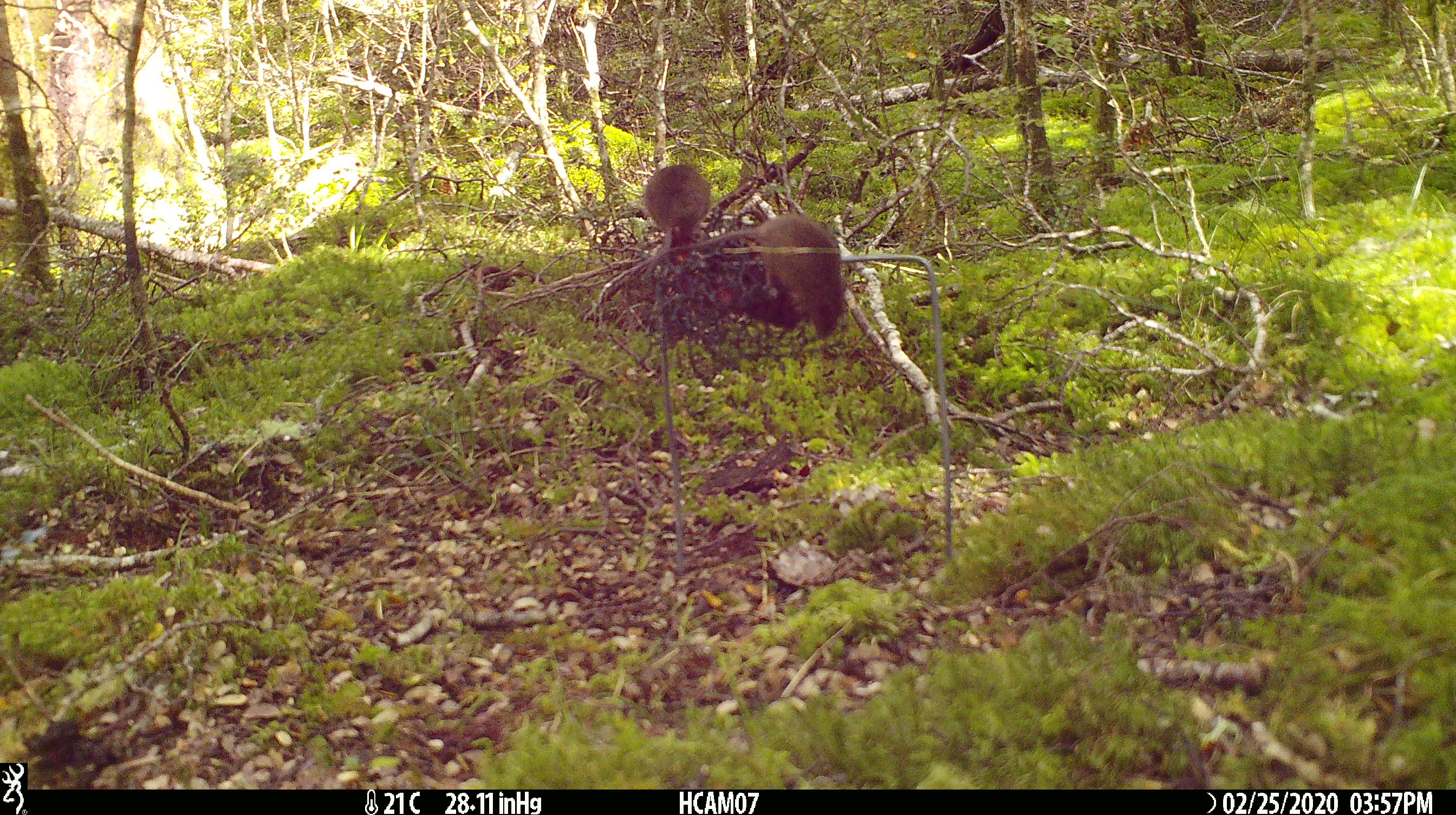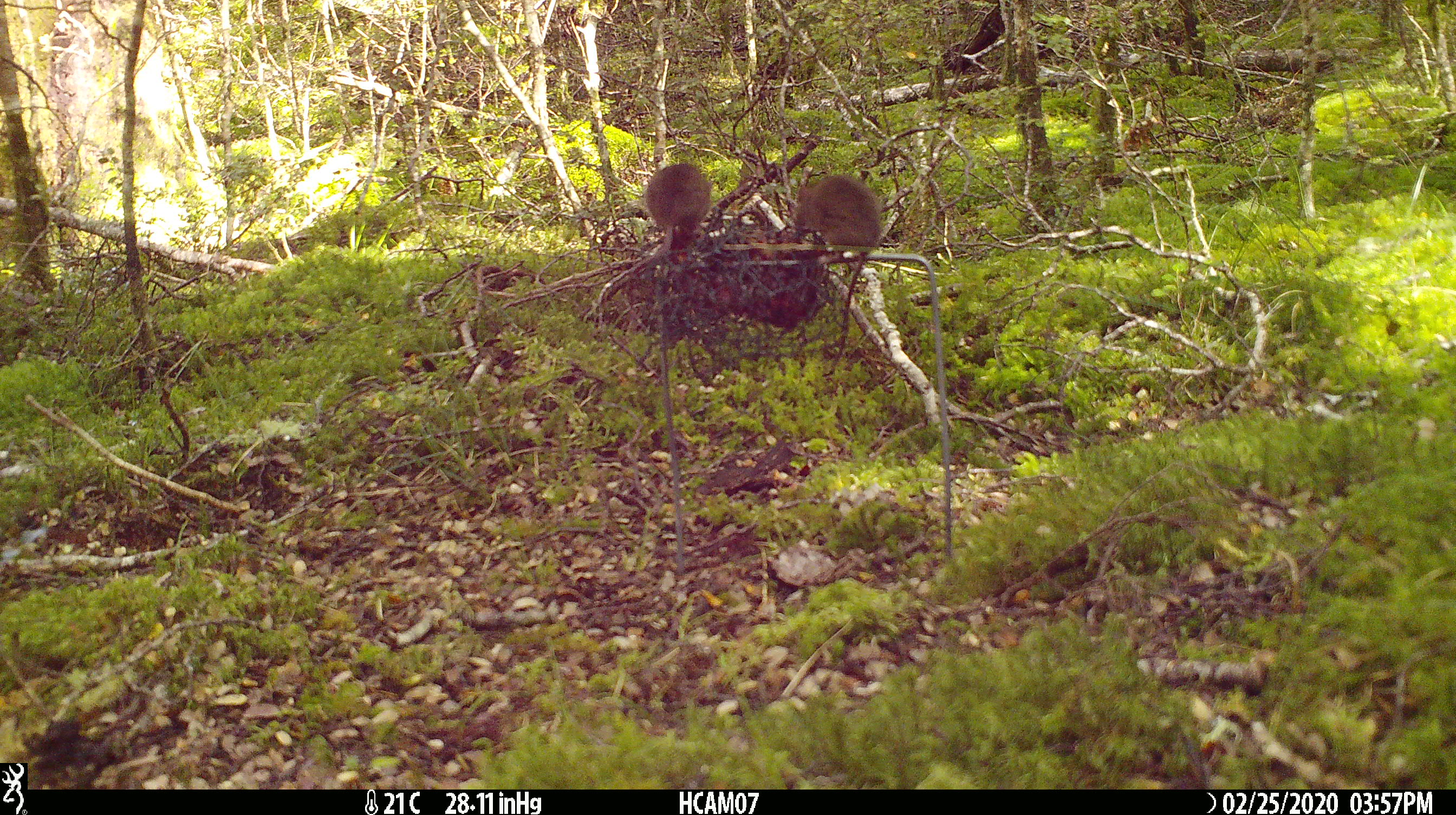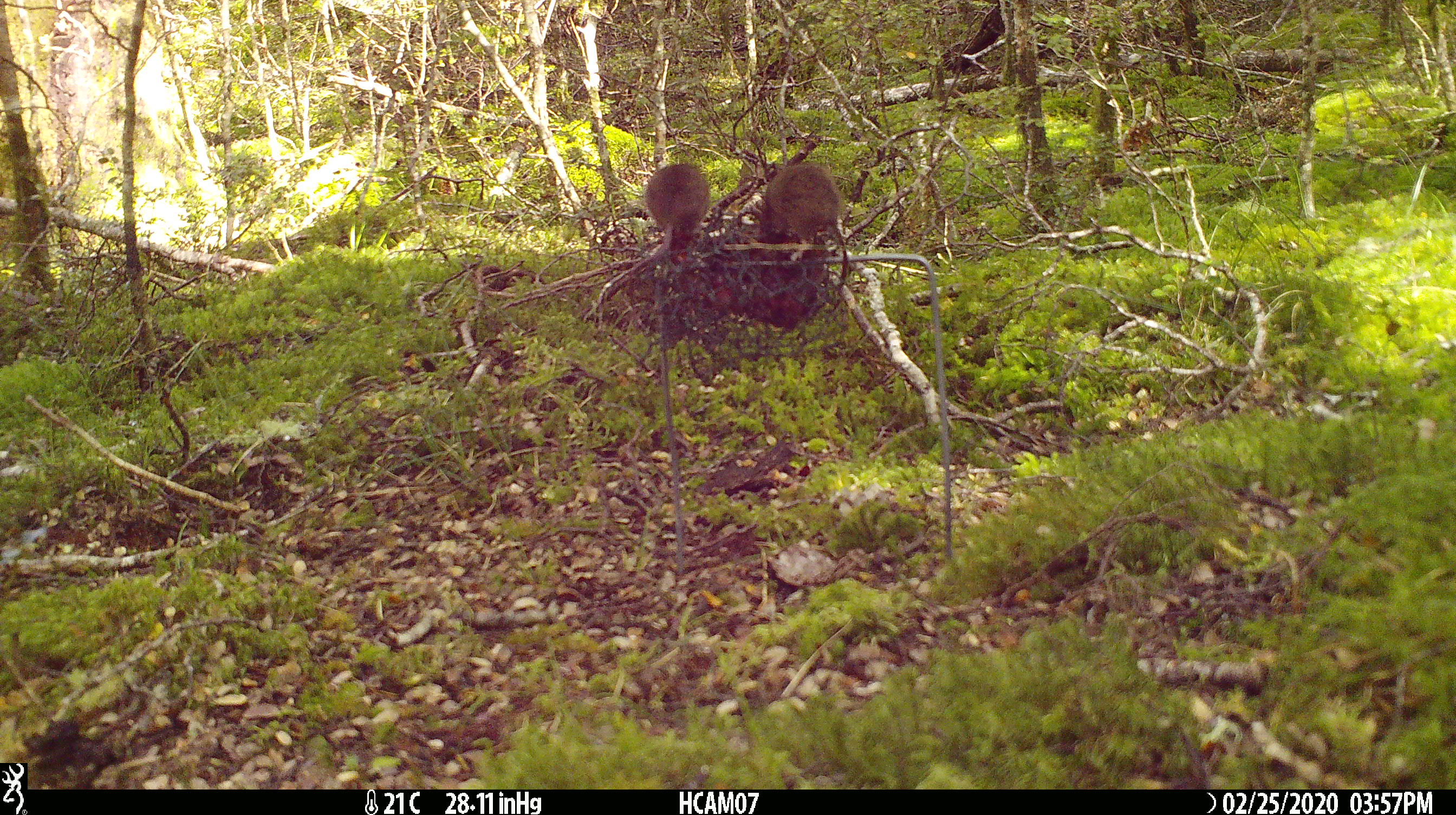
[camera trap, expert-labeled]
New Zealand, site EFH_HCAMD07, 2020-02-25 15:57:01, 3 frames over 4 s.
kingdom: Animalia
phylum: Chordata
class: Mammalia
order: Rodentia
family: Muridae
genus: Mus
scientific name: Mus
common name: mouse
Mouse (Mus).